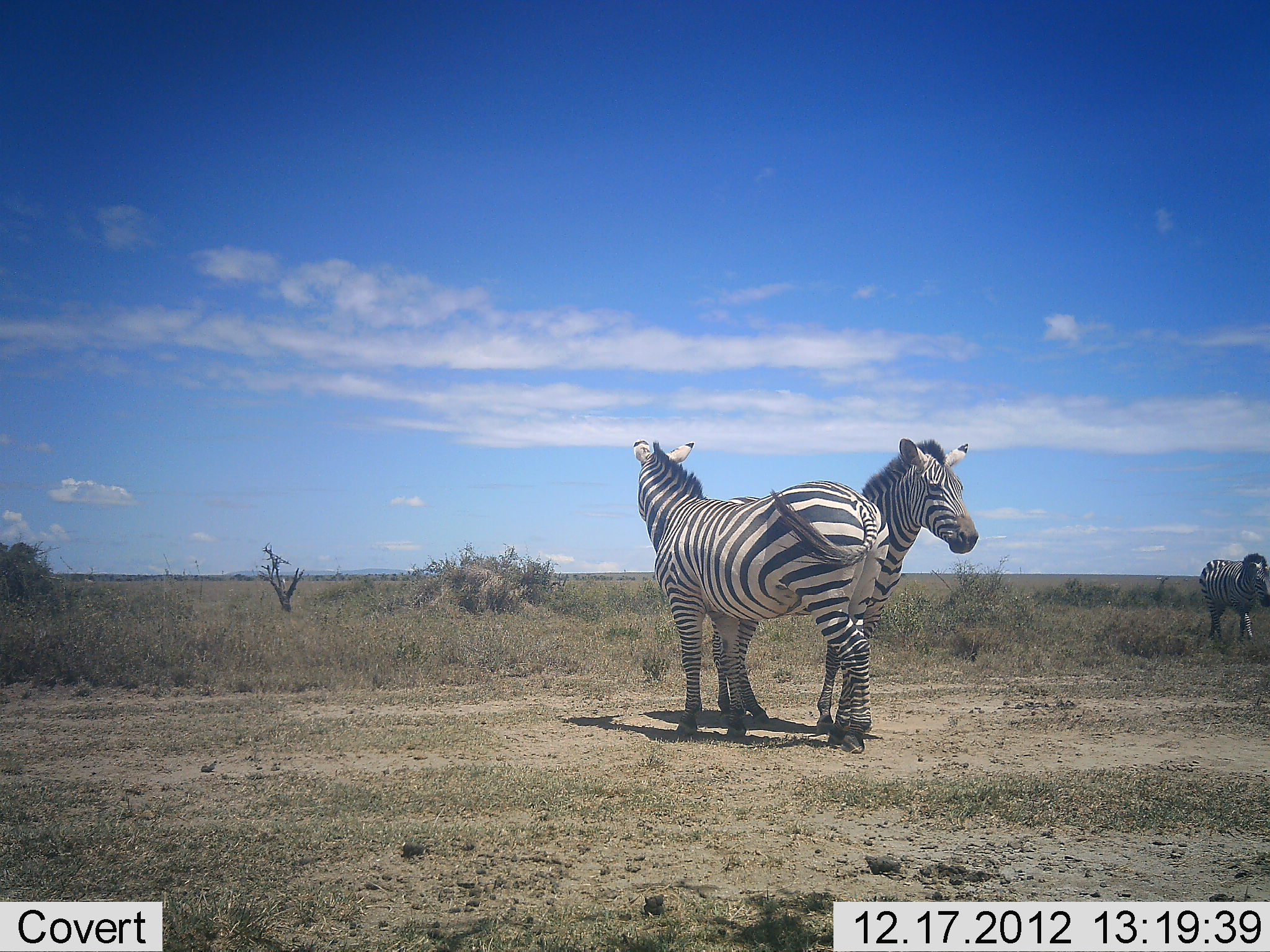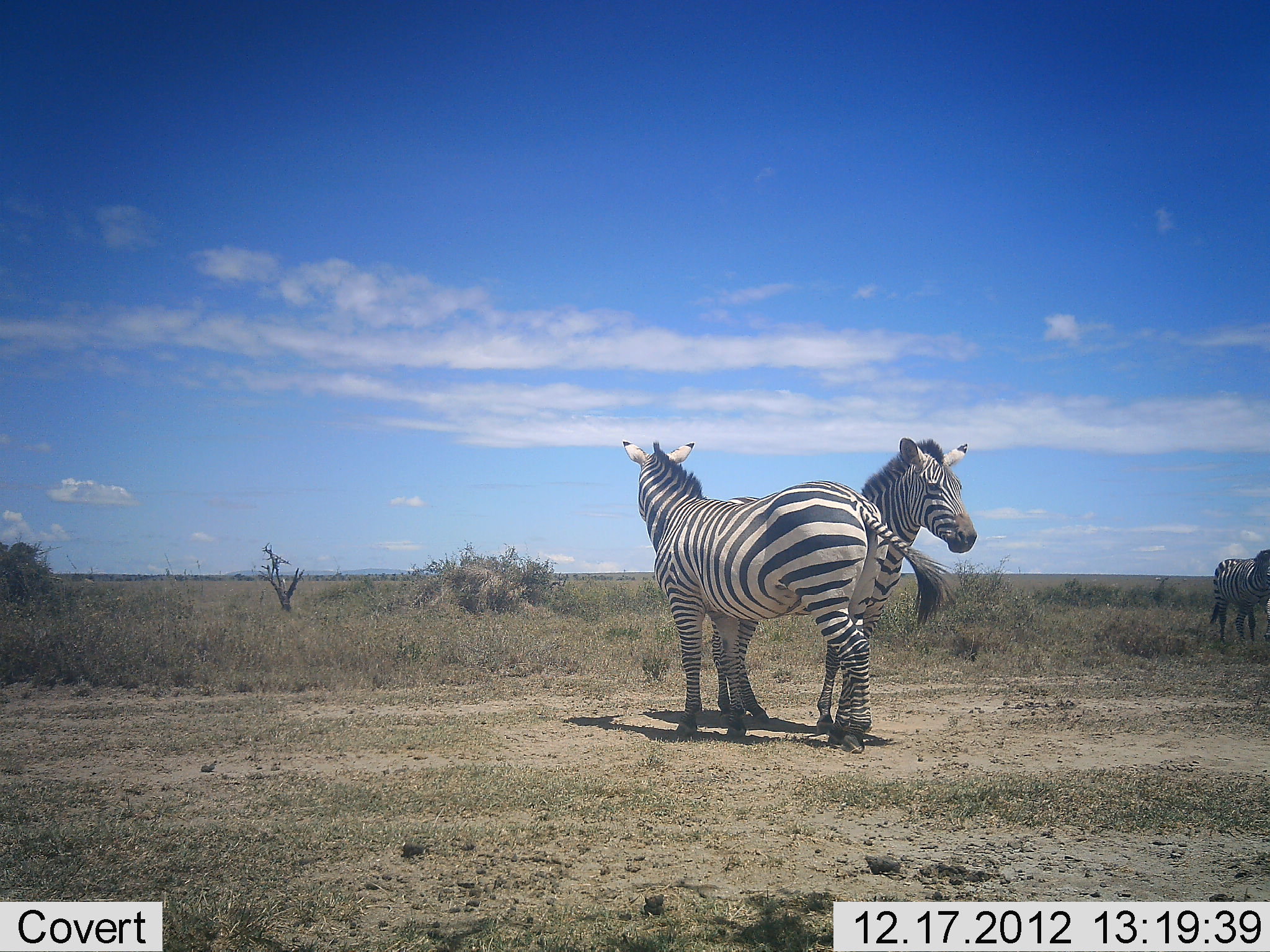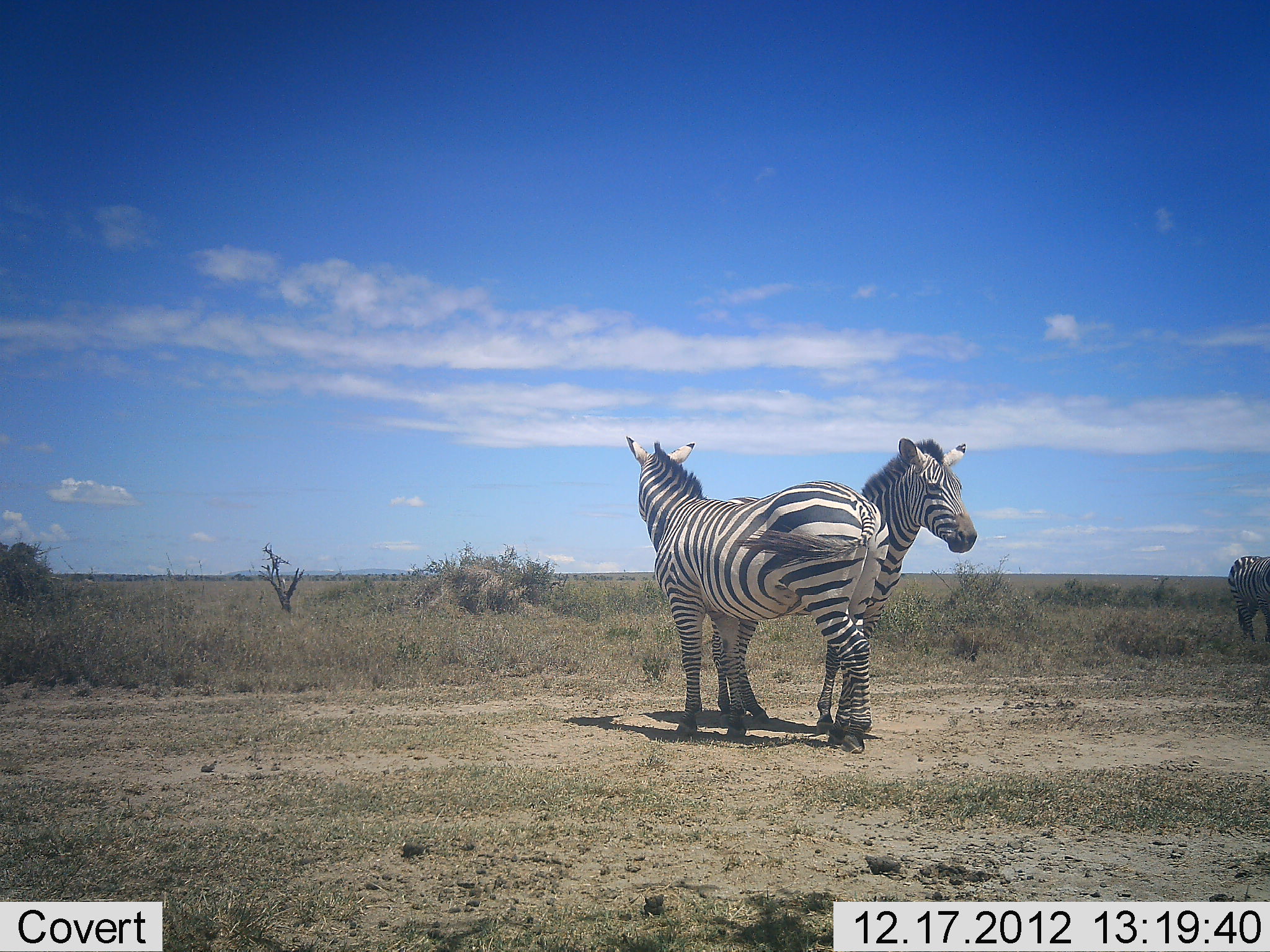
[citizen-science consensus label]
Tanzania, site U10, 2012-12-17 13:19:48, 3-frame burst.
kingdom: Animalia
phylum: Chordata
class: Mammalia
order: Perissodactyla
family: Equidae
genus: Equus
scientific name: Equus quagga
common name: plains zebra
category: zebra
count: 3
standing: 100%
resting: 0%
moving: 70%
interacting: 30%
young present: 0%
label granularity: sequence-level